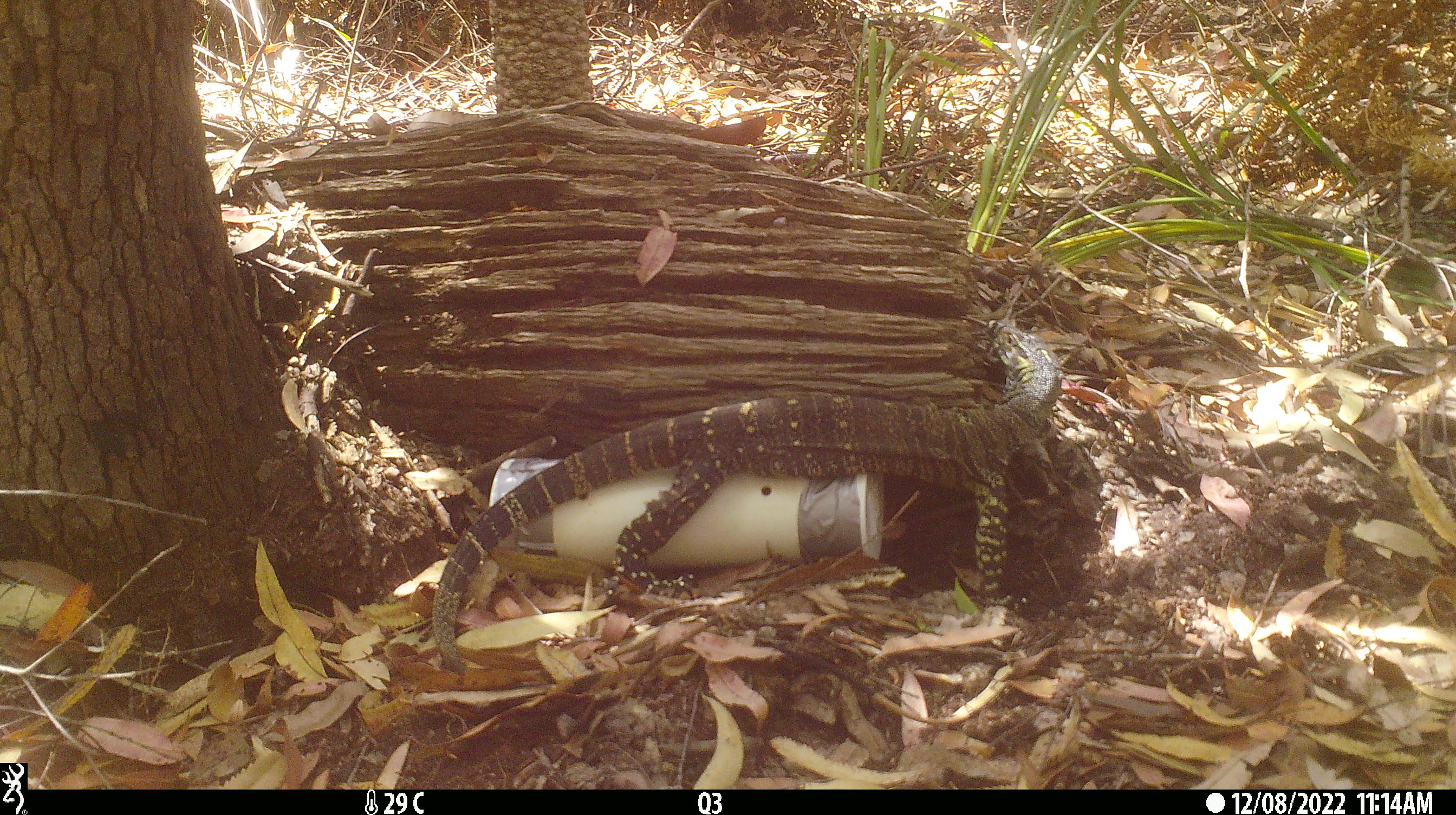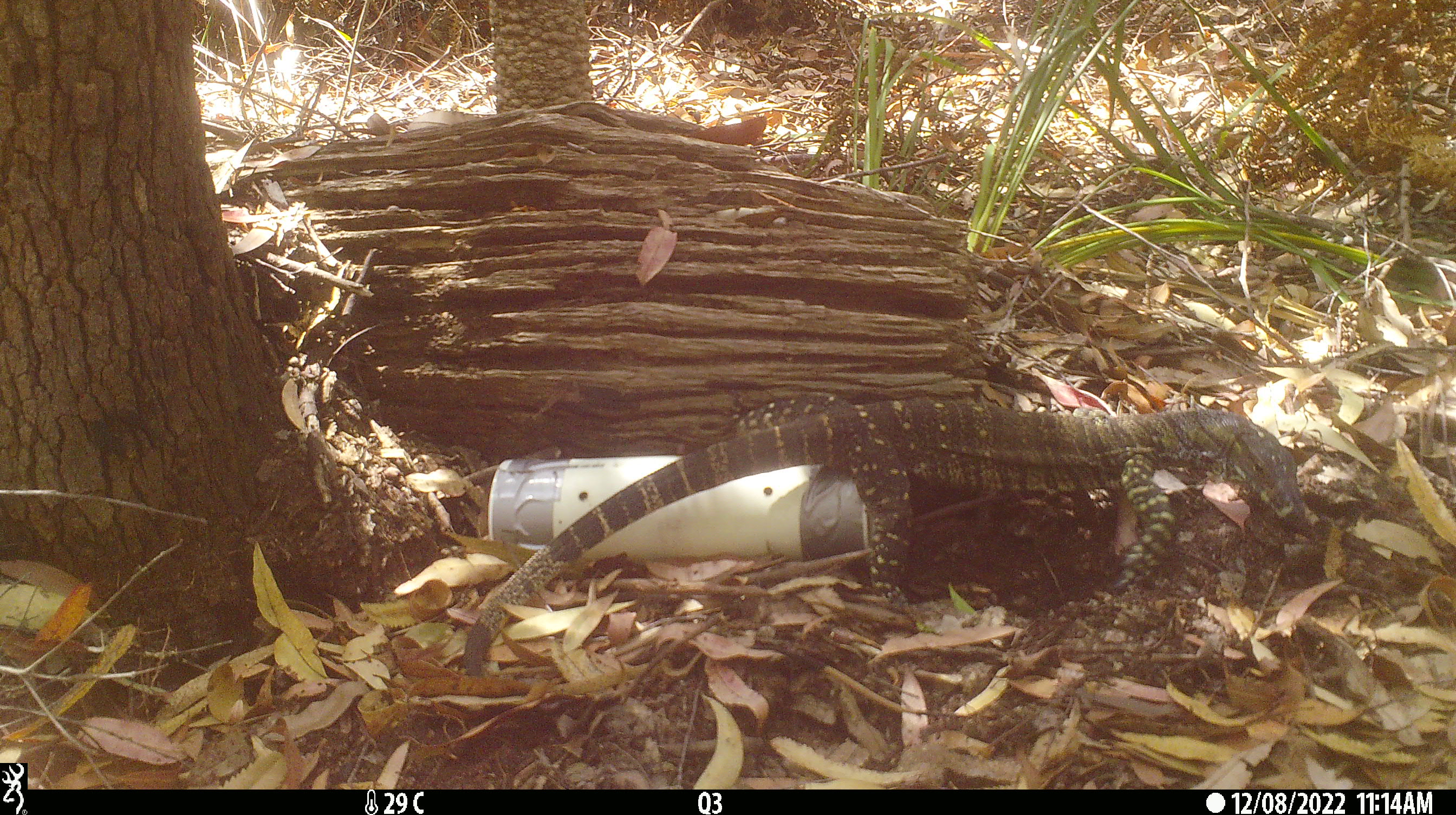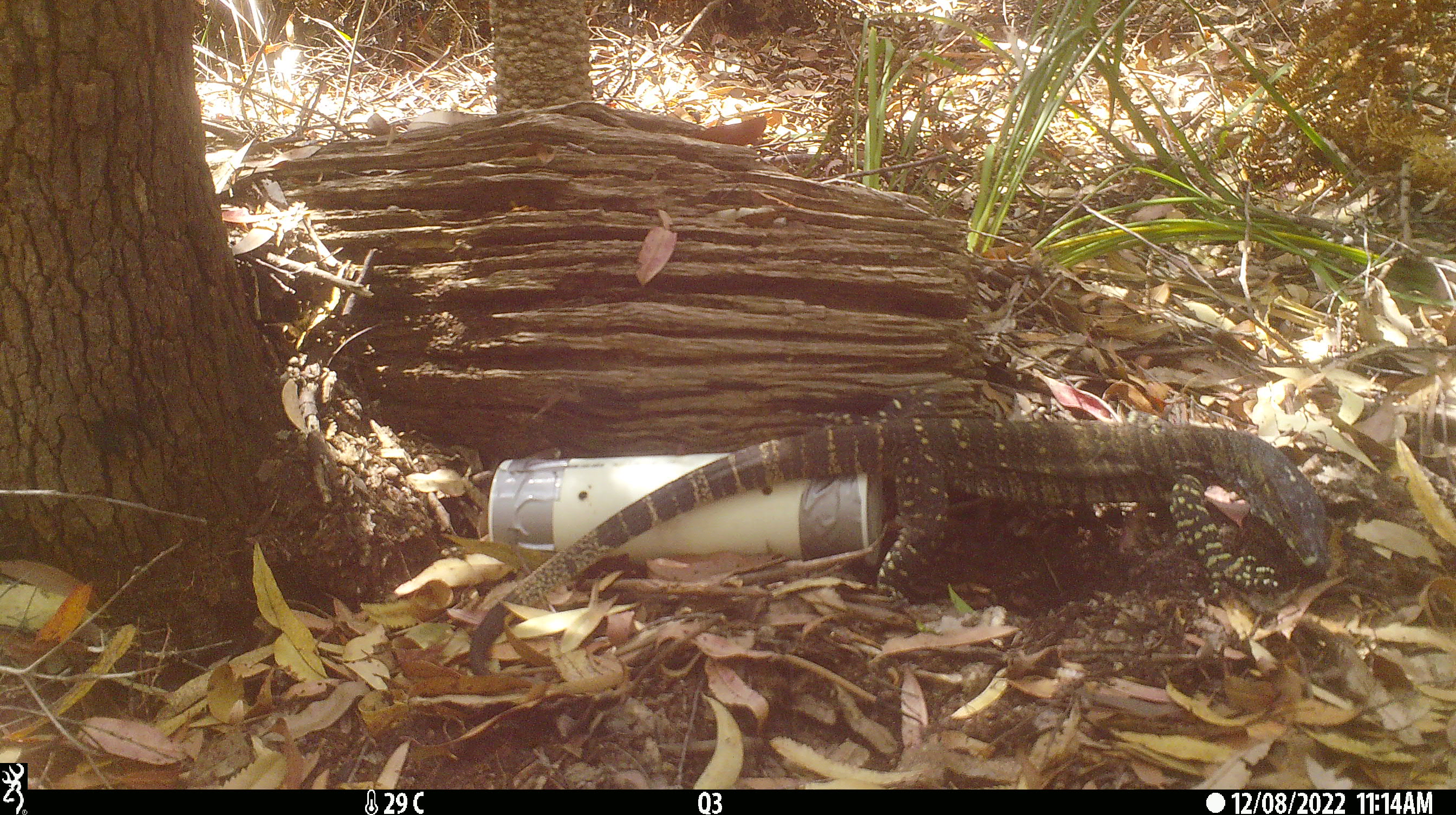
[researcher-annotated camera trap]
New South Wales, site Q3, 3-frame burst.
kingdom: Animalia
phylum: Chordata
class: Reptilia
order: Squamata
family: Varanidae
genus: Varanus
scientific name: Varanus varius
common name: lace monitor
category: goanna